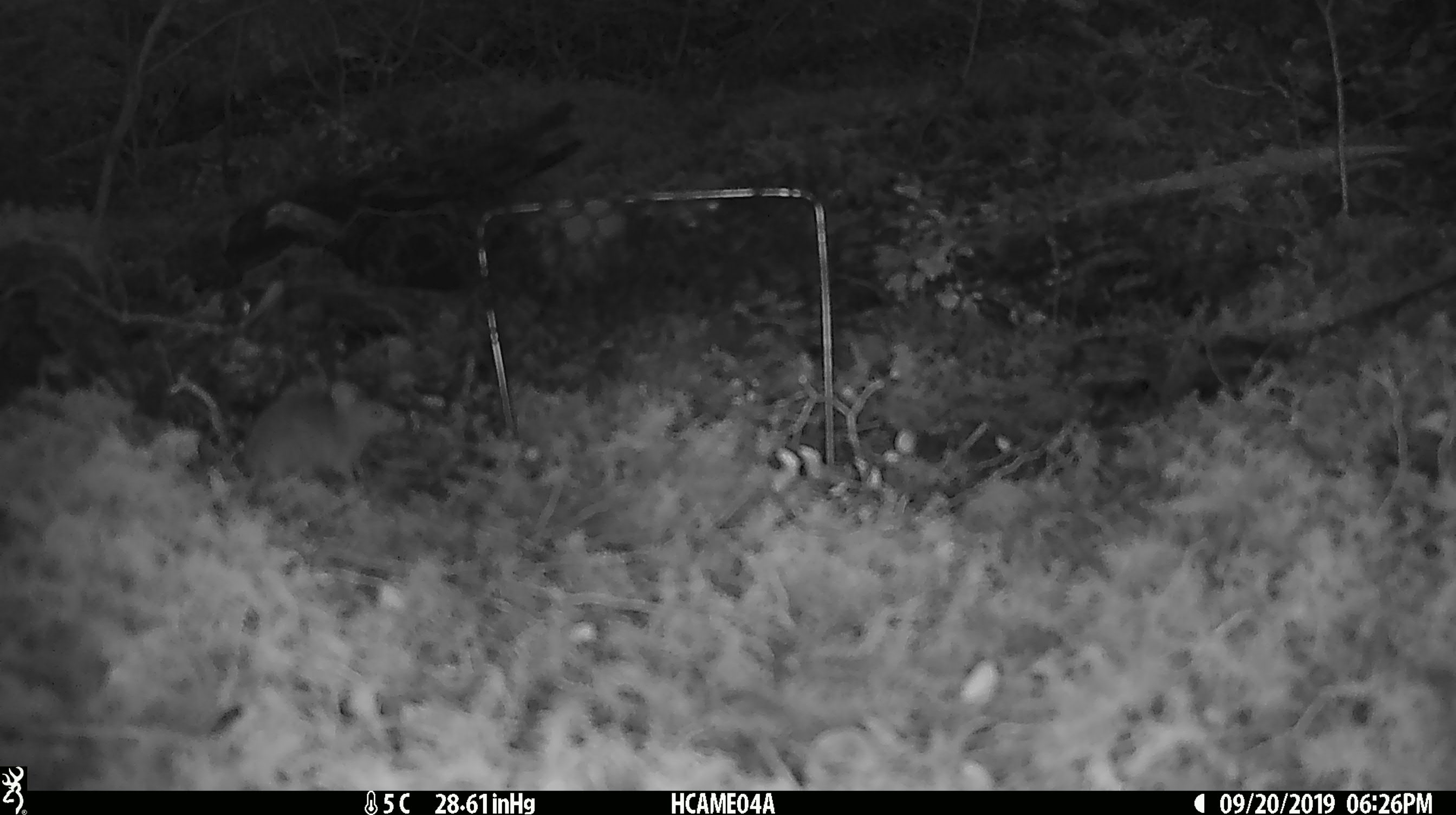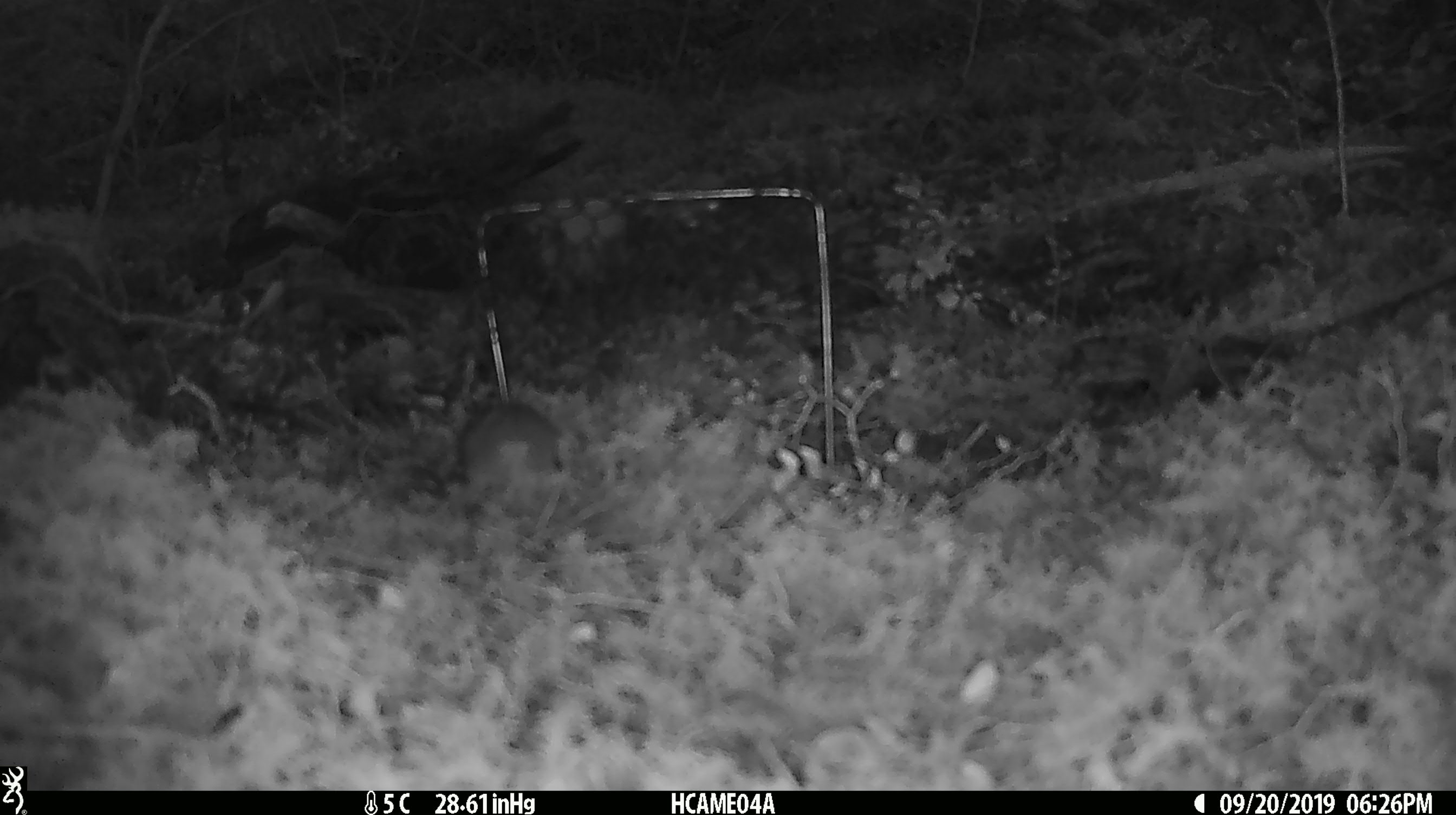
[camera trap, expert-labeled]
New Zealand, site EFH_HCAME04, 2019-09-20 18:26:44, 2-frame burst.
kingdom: Animalia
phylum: Chordata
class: Mammalia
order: Rodentia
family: Muridae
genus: Mus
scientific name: Mus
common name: mouse